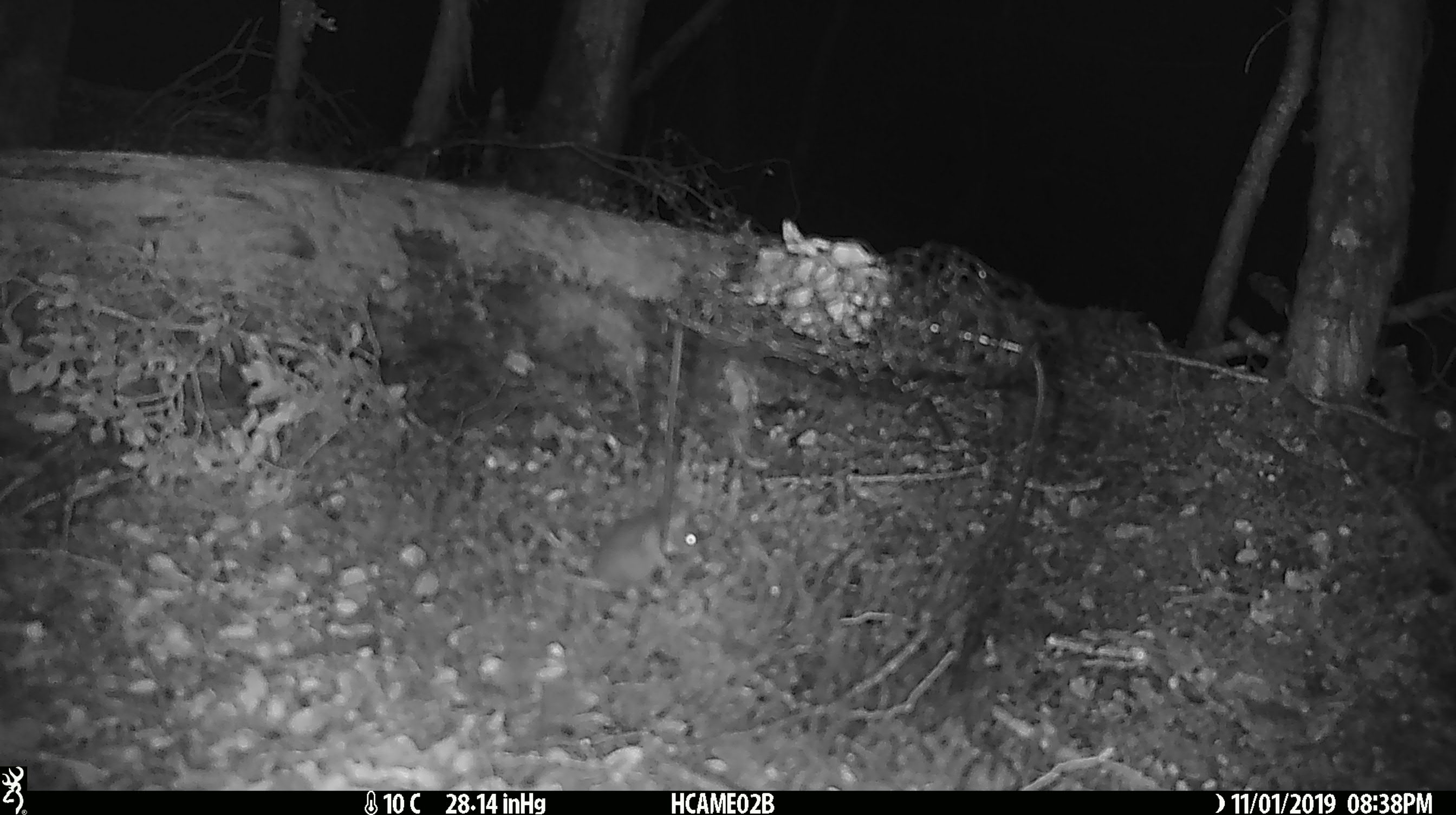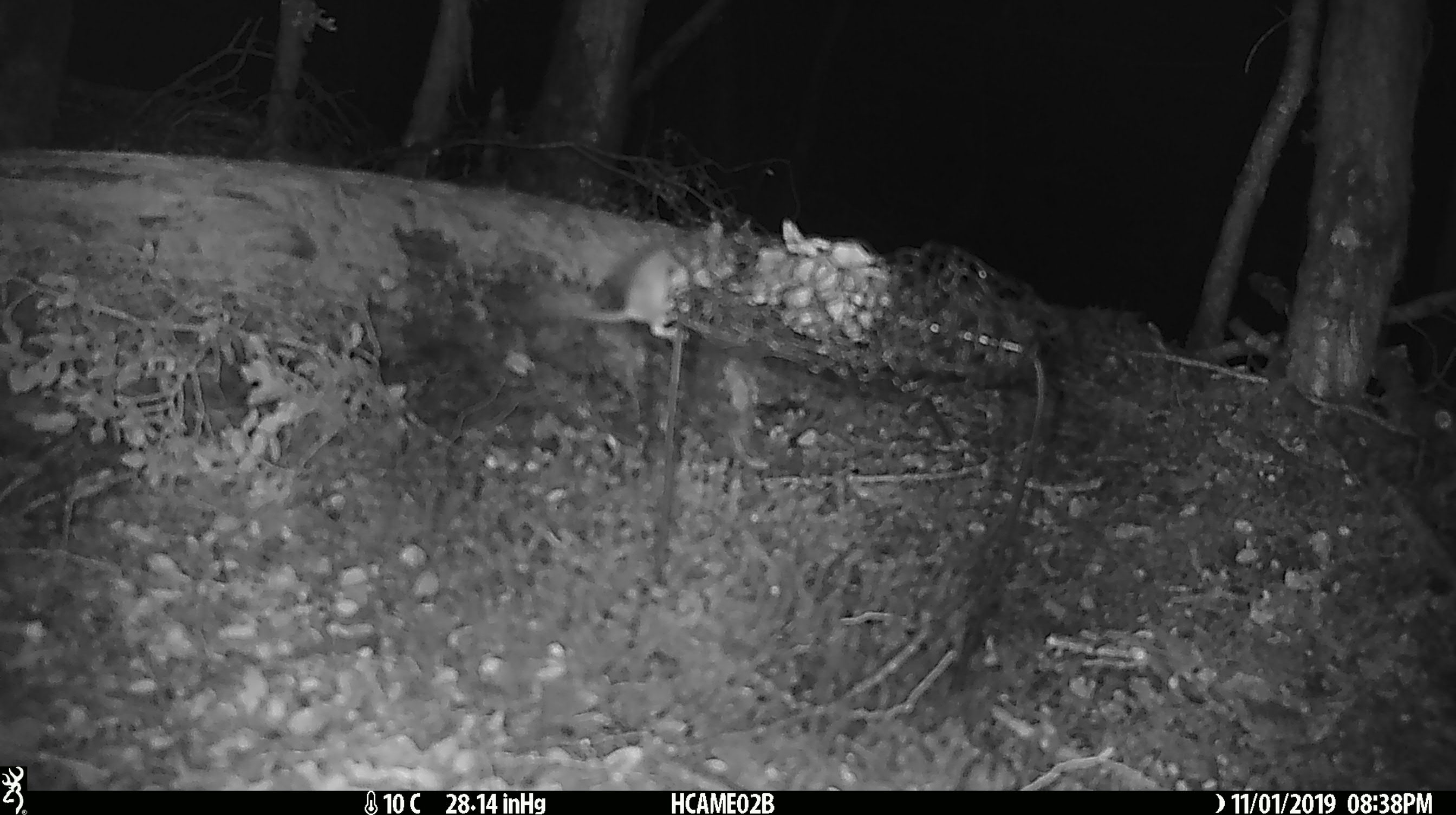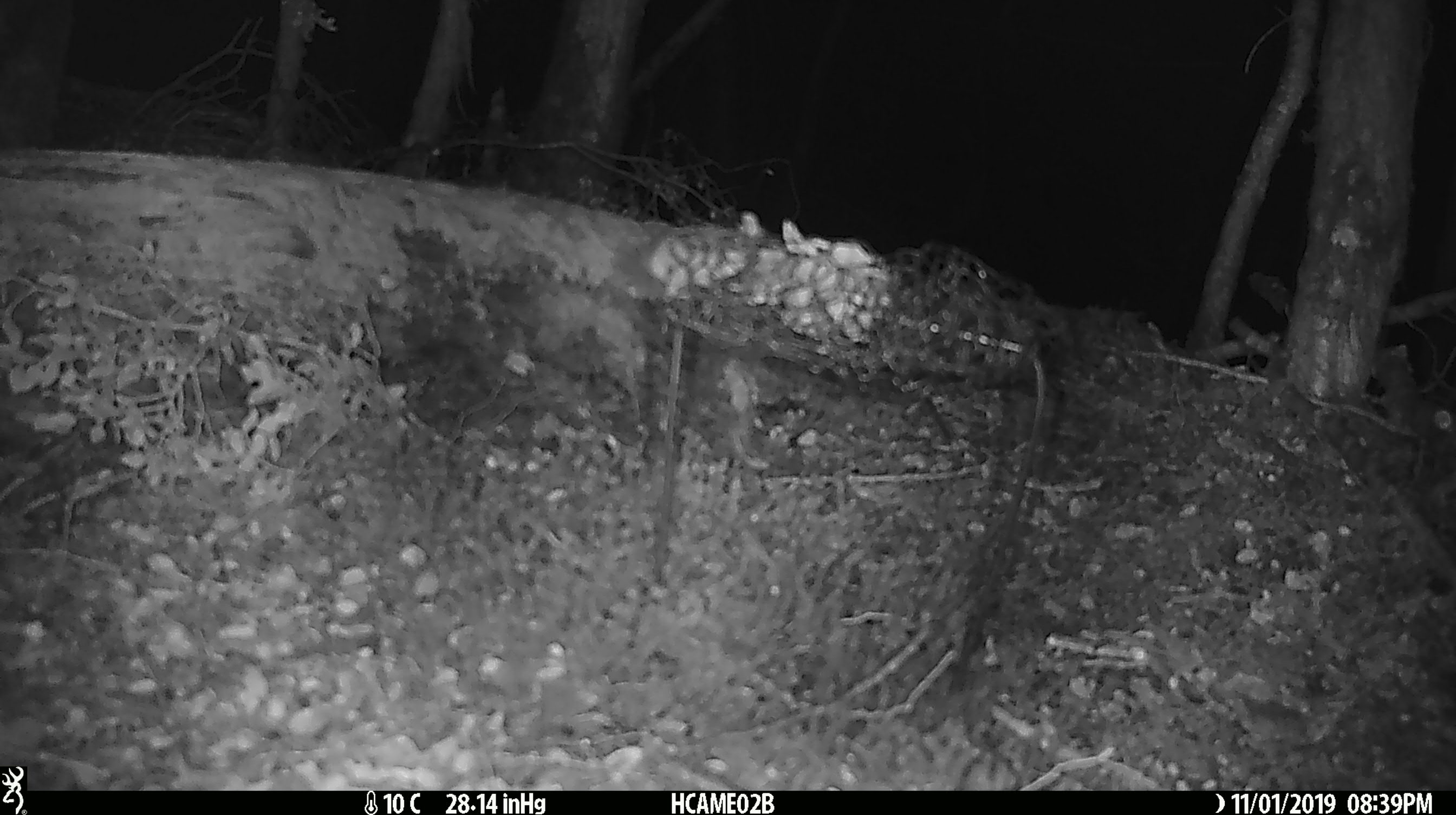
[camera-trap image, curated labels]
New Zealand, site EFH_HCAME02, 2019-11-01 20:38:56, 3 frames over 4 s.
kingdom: Animalia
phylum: Chordata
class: Mammalia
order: Rodentia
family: Muridae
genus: Mus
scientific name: Mus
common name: mouse